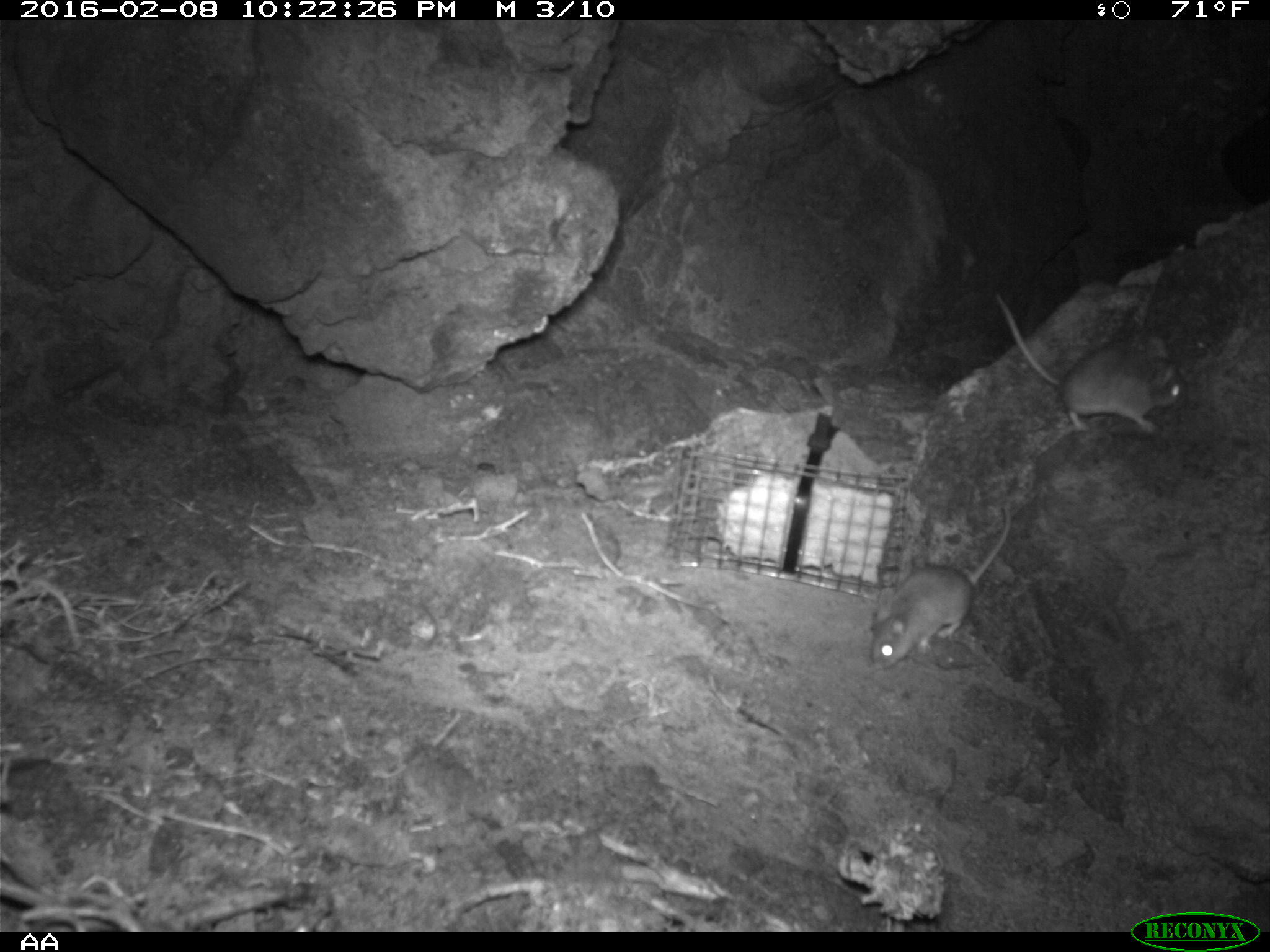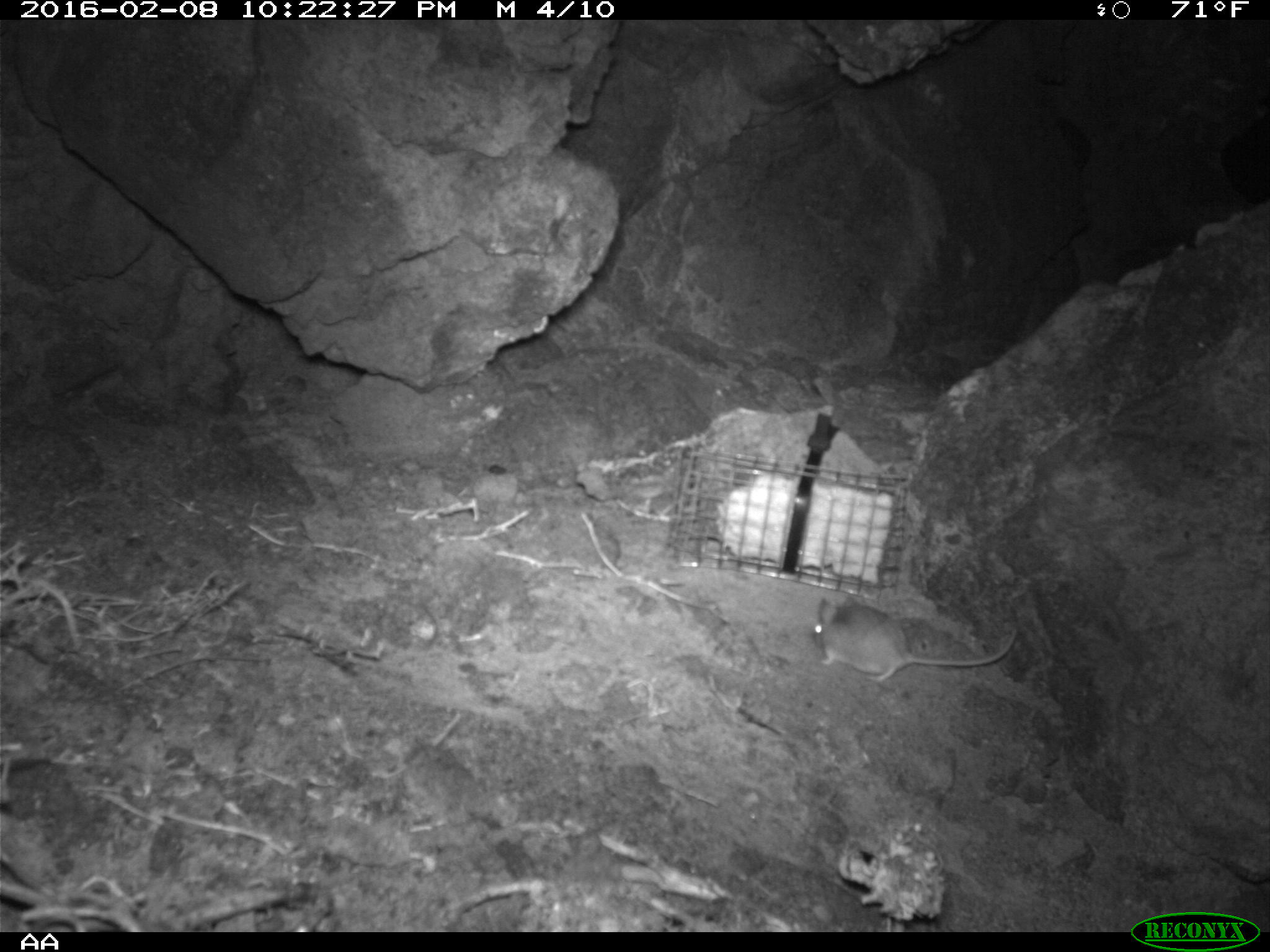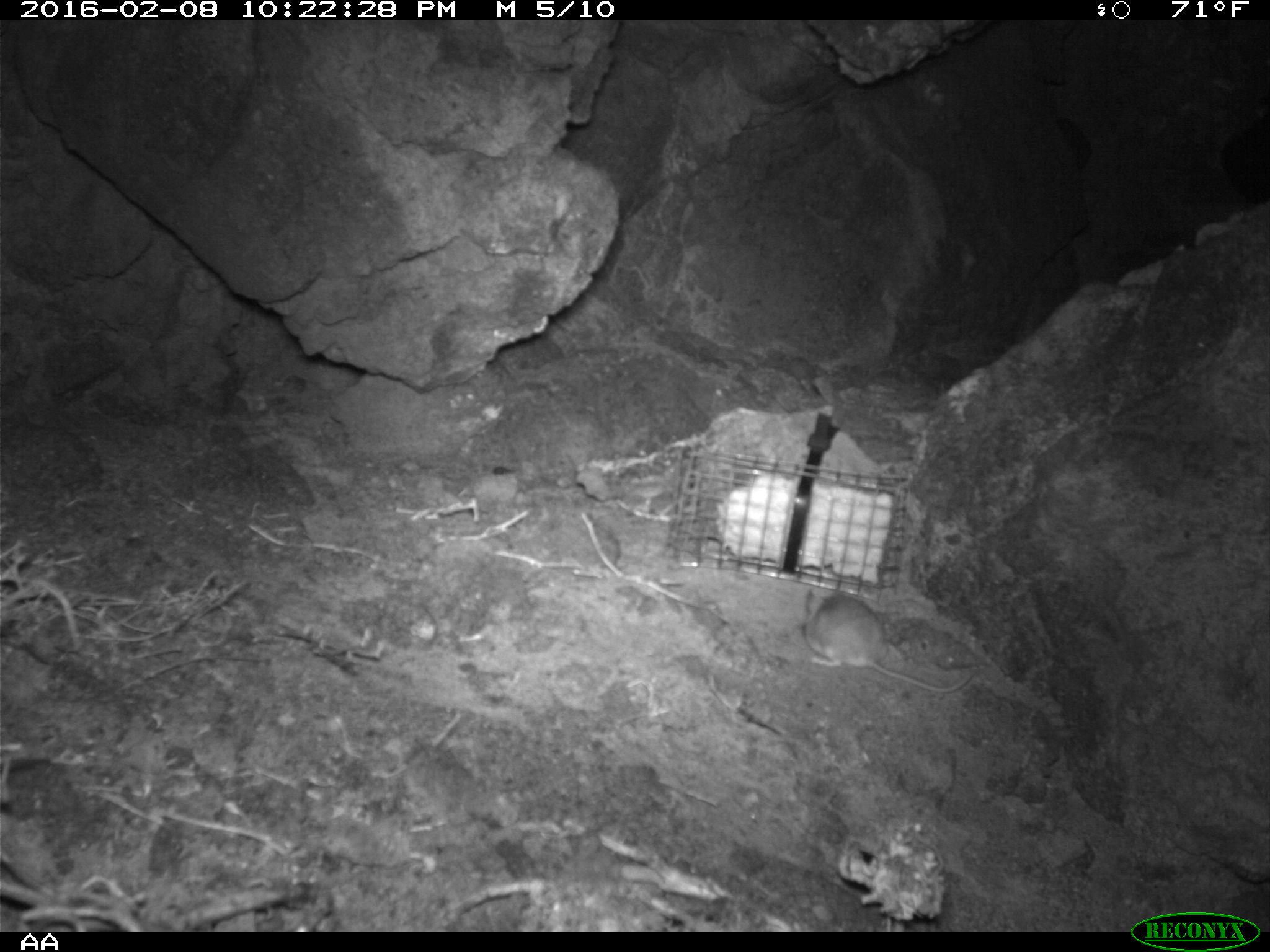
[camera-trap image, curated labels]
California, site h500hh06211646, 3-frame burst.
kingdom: Animalia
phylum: Chordata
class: Mammalia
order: Rodentia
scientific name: Rodentia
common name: rodent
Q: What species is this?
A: Rodent (Rodentia).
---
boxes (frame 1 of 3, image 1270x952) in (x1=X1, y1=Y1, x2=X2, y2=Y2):
rodent: (x1=994, y1=290, x2=1179, y2=436); (x1=867, y1=503, x2=1011, y2=671)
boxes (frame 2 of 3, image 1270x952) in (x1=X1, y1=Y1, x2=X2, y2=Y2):
rodent: (x1=815, y1=594, x2=1016, y2=681)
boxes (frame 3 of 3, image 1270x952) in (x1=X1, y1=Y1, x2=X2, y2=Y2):
rodent: (x1=804, y1=589, x2=975, y2=693)